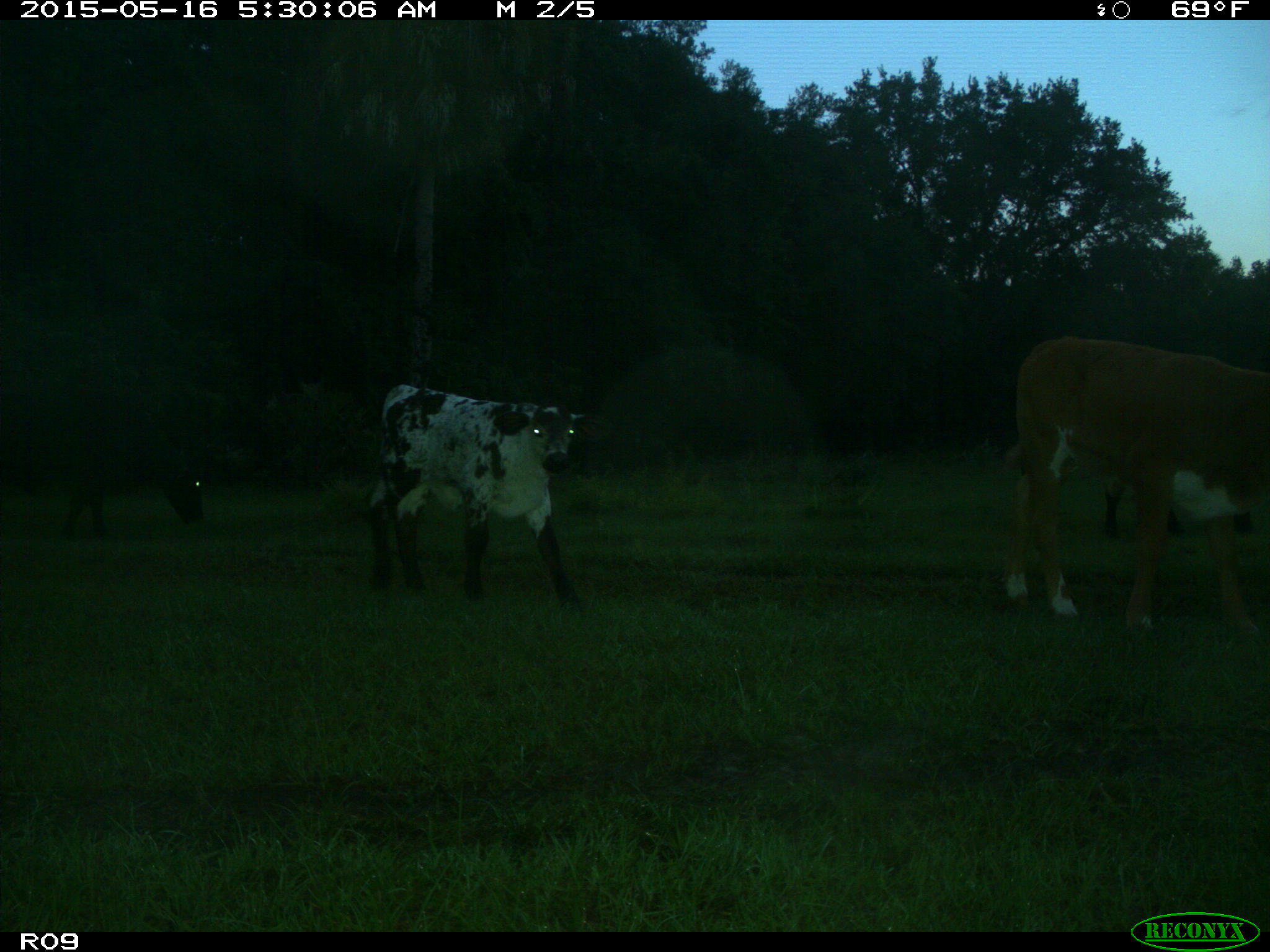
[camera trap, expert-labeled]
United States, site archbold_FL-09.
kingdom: Animalia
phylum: Chordata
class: Mammalia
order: Artiodactyla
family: Bovidae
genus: Bos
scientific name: Bos taurus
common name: domestic cow